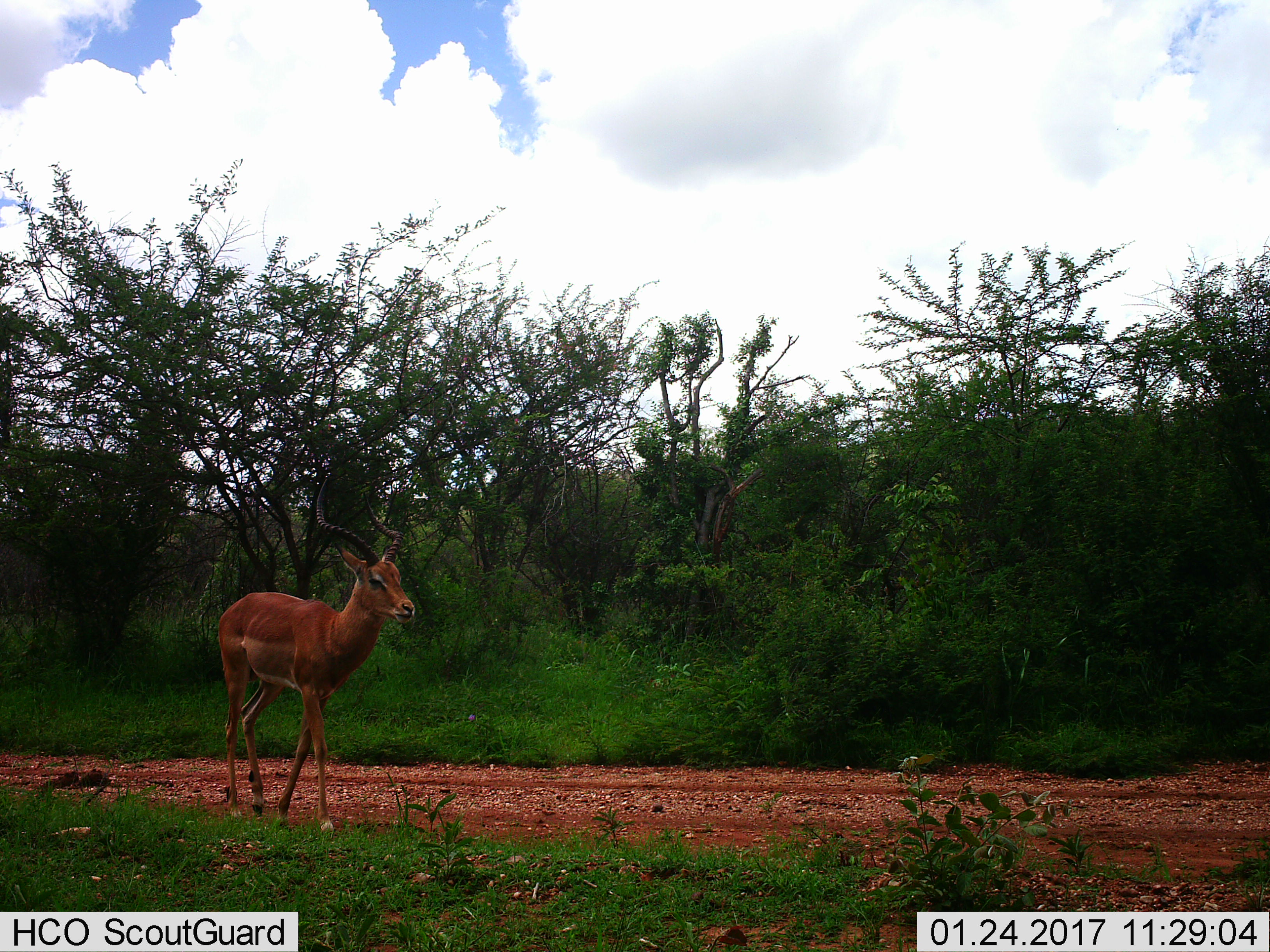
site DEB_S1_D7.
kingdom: Animalia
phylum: Chordata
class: Mammalia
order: Artiodactyla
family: Bovidae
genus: Aepyceros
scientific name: Aepyceros melampus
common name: impala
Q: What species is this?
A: Impala (Aepyceros melampus).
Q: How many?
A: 1.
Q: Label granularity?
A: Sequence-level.